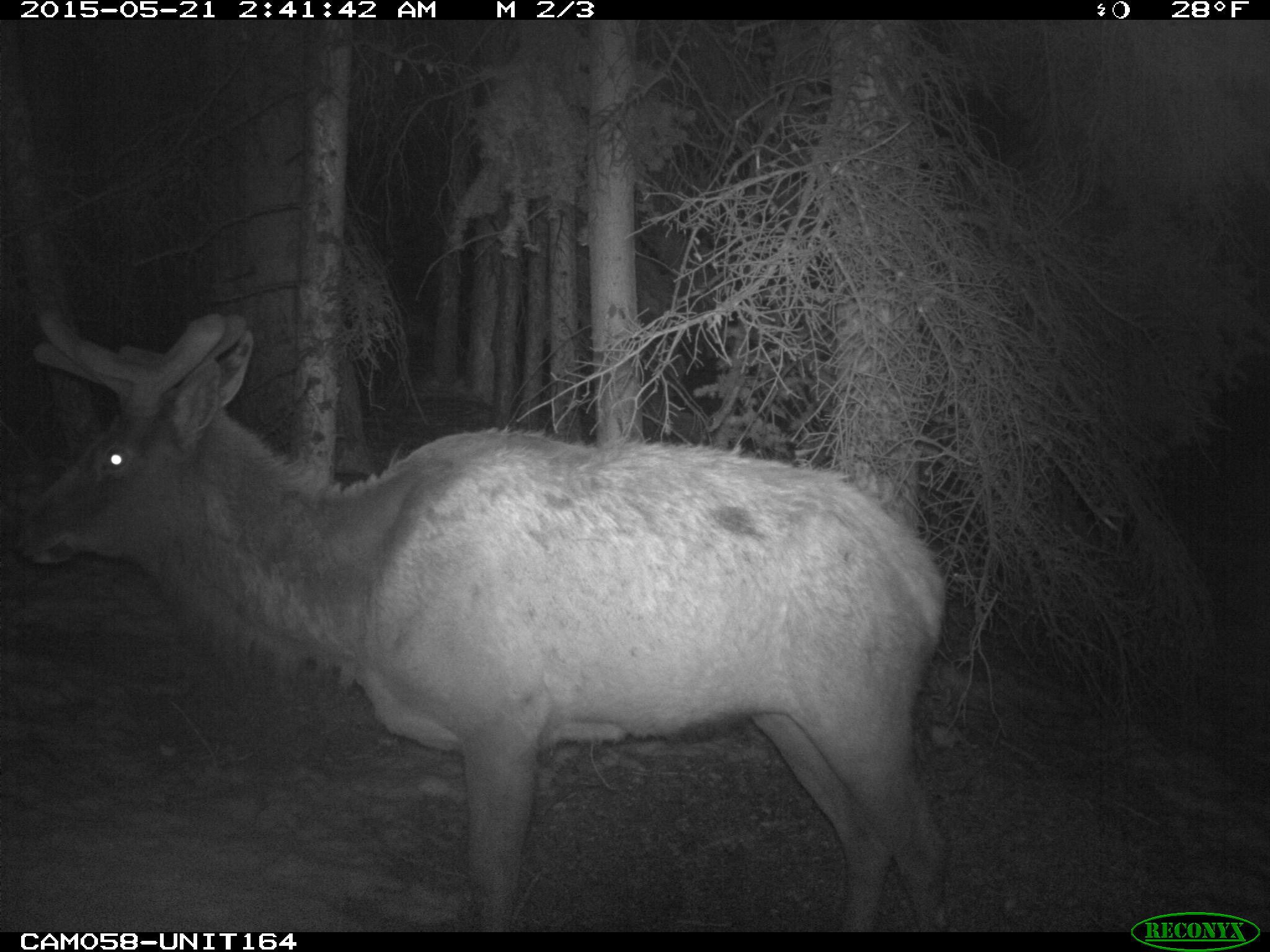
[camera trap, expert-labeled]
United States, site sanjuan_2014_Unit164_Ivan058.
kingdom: Animalia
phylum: Chordata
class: Mammalia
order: Artiodactyla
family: Cervidae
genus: Cervus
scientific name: Cervus elaphus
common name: red deer